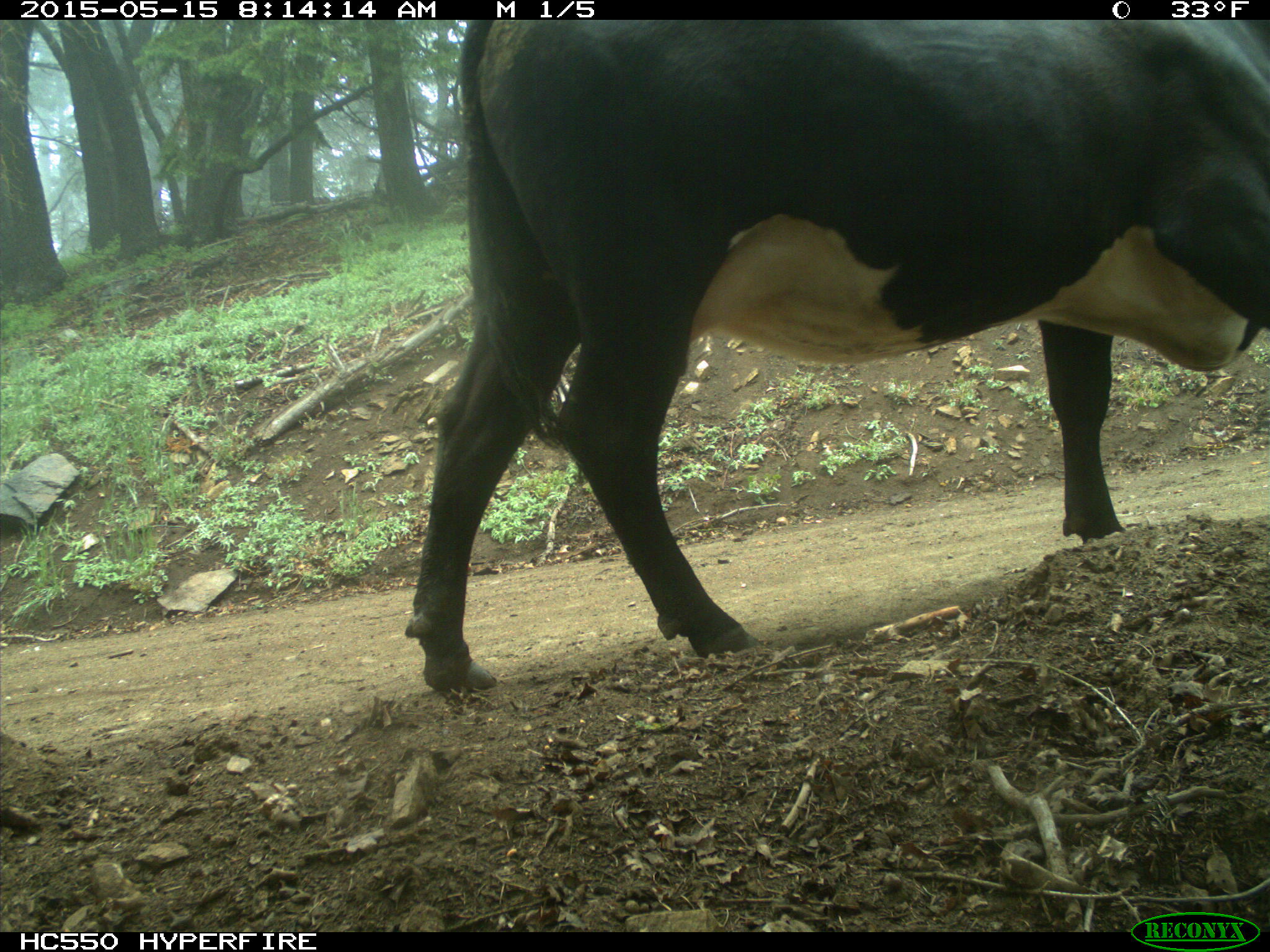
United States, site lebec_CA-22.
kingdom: Animalia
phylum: Chordata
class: Mammalia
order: Artiodactyla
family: Bovidae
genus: Bos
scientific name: Bos taurus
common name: domestic cow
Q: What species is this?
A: Bos taurus (domestic cow).